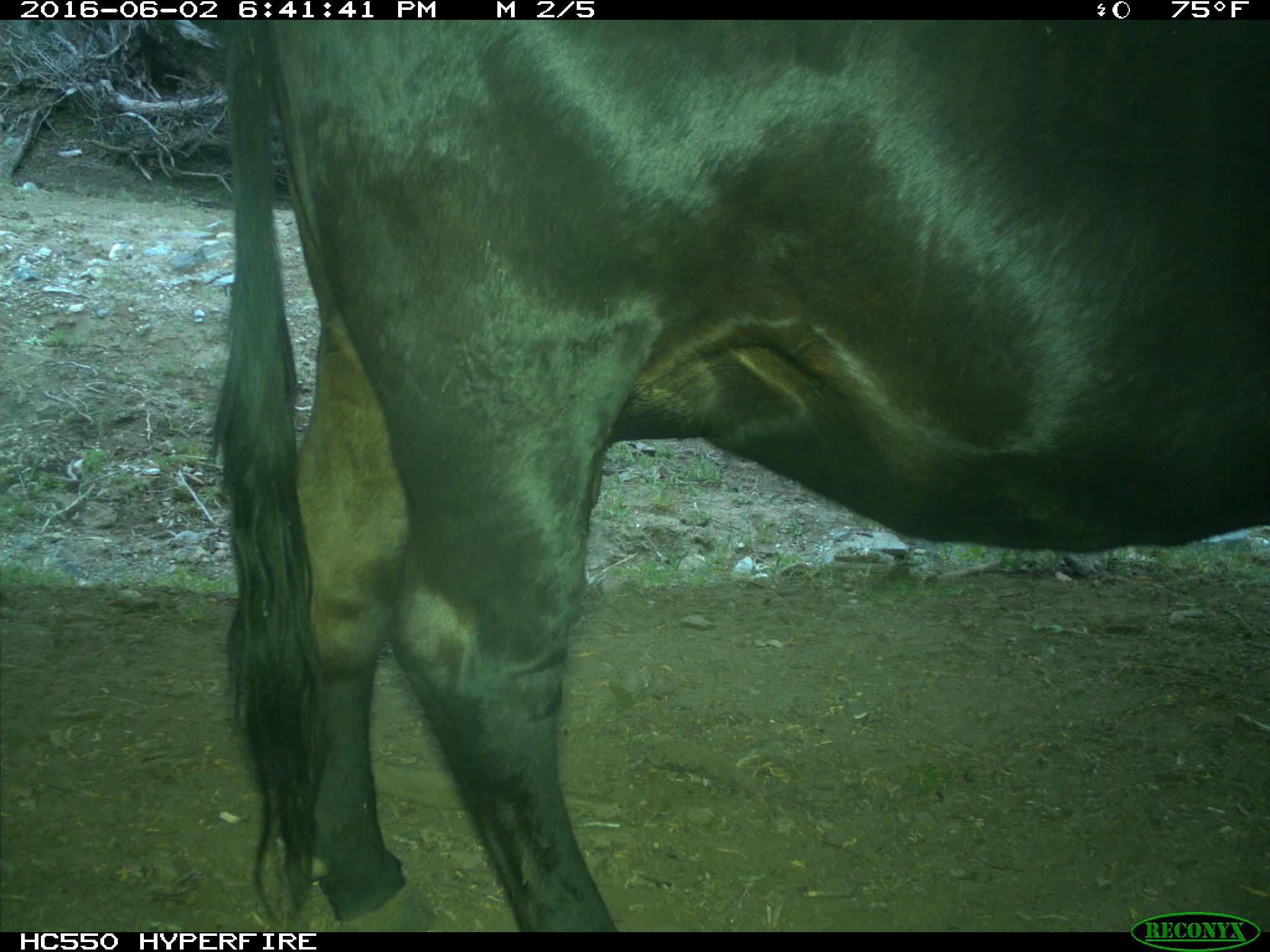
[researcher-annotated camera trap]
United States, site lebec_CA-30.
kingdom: Animalia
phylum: Chordata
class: Mammalia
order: Artiodactyla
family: Bovidae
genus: Bos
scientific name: Bos taurus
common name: domestic cow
Bos taurus (domestic cow).